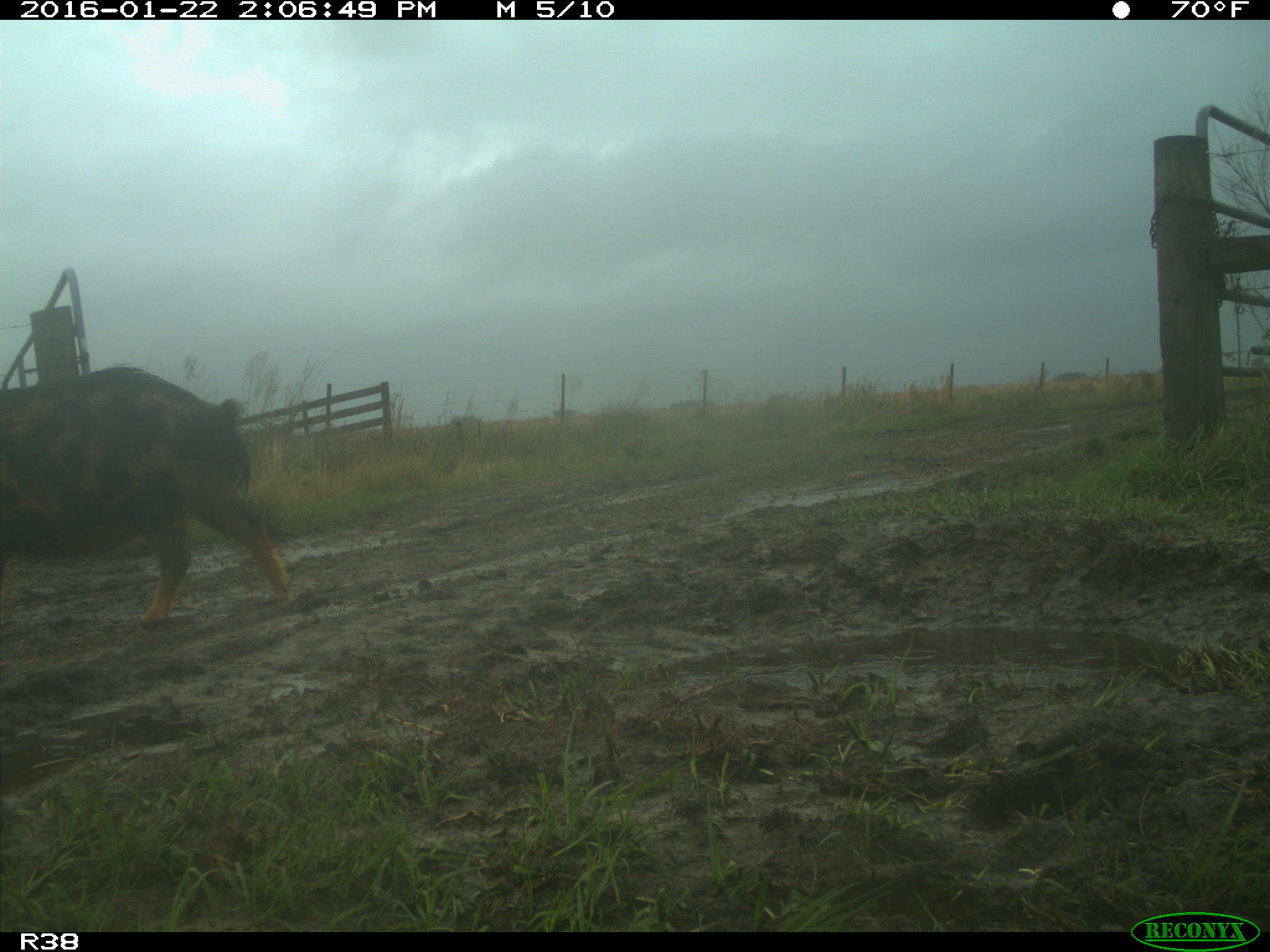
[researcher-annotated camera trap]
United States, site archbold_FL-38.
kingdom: Animalia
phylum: Chordata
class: Mammalia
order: Artiodactyla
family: Suidae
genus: Sus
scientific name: Sus scrofa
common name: wild boar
Sus scrofa (wild boar).